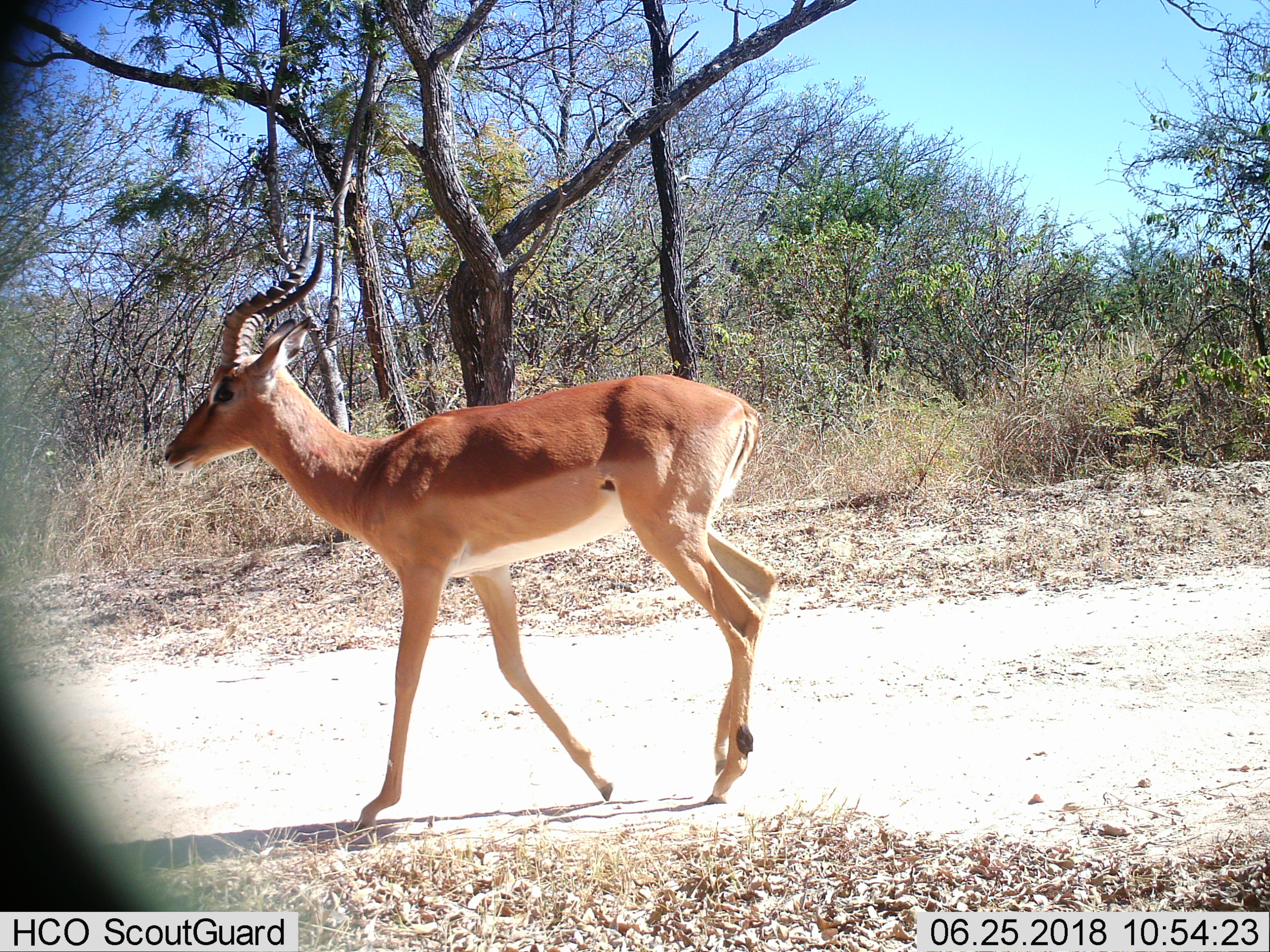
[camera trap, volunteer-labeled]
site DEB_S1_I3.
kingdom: Animalia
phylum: Chordata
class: Mammalia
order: Artiodactyla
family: Bovidae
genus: Aepyceros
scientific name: Aepyceros melampus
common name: impala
Impala (Aepyceros melampus), count 1. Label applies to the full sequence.